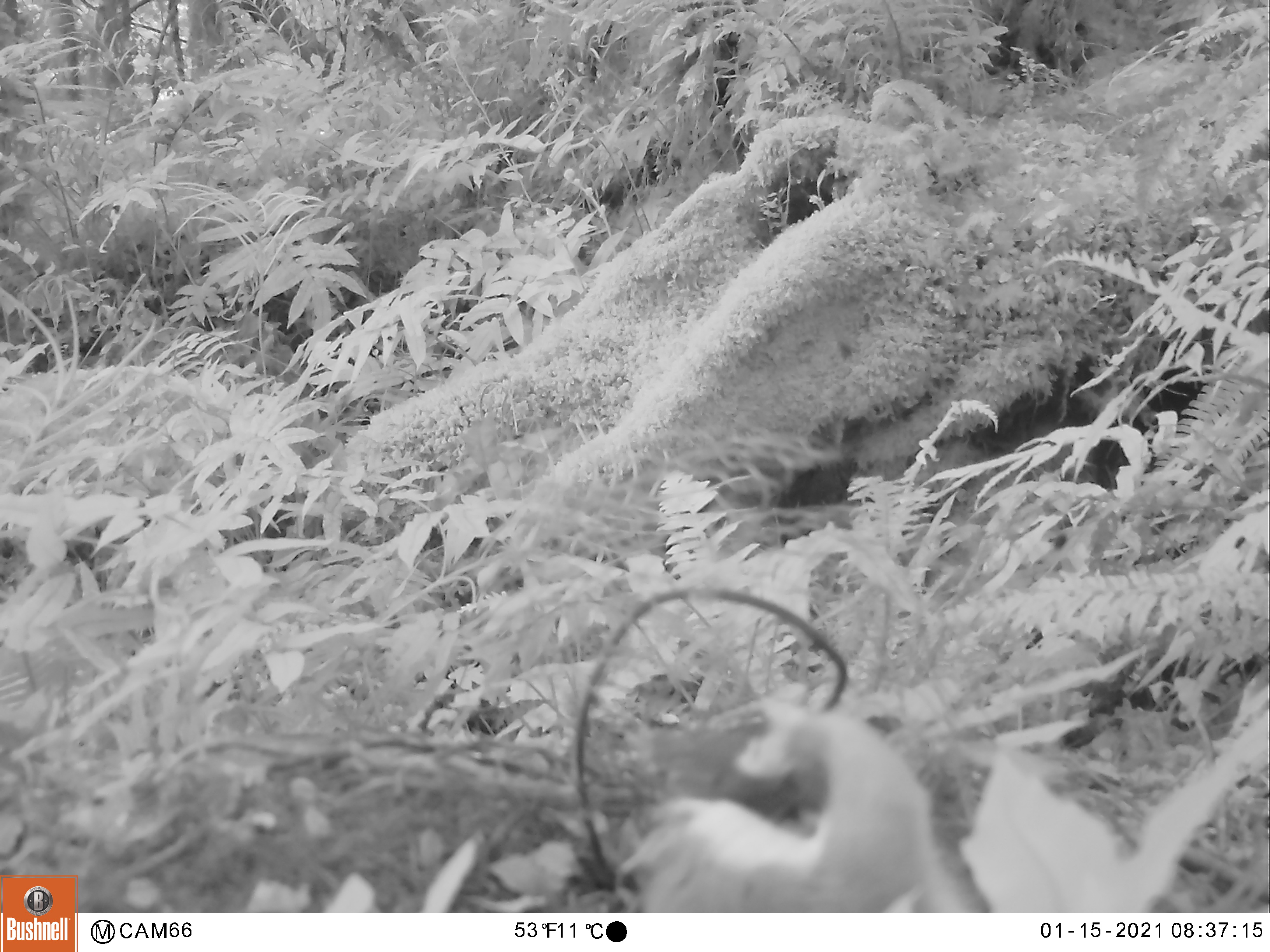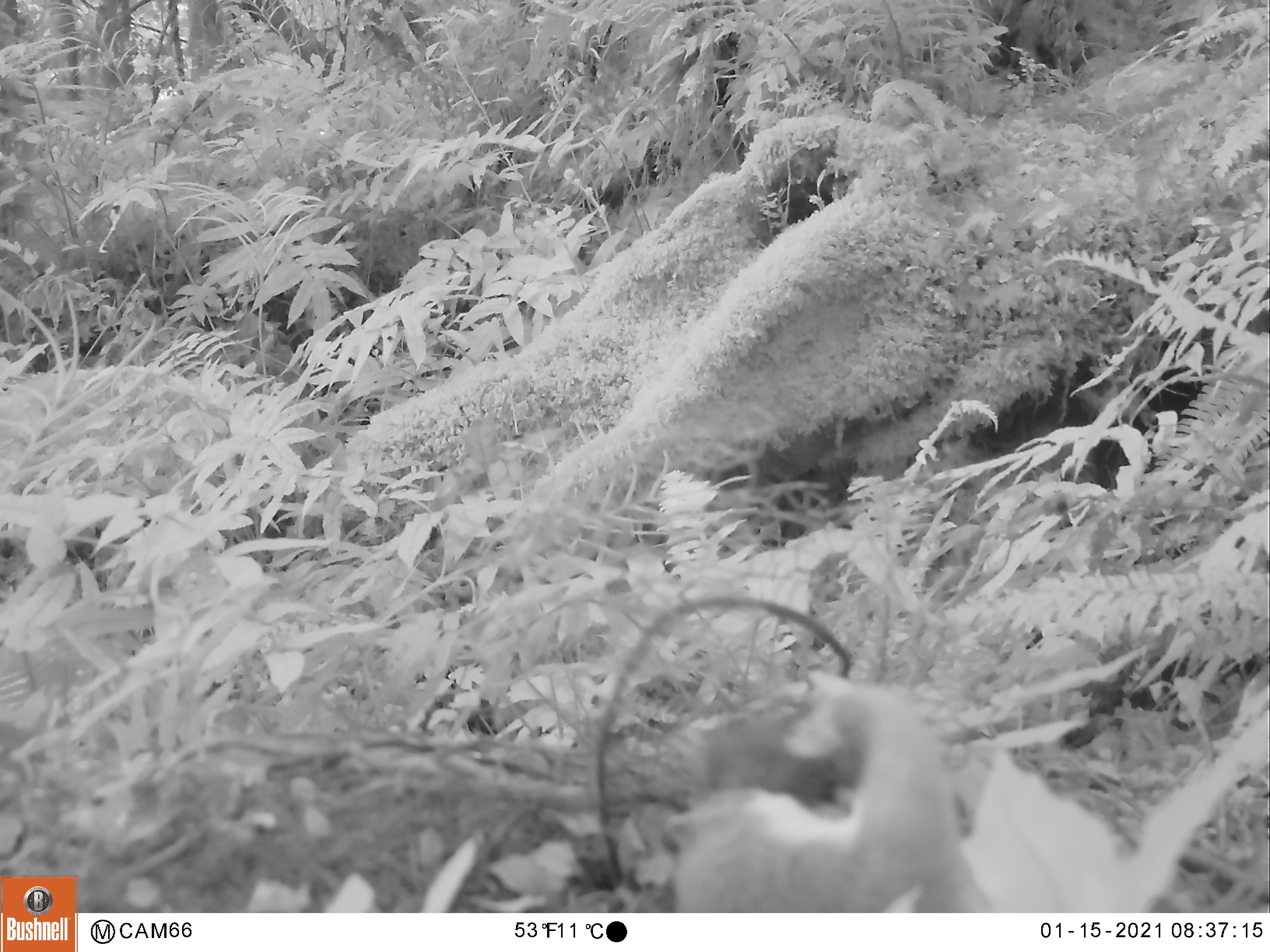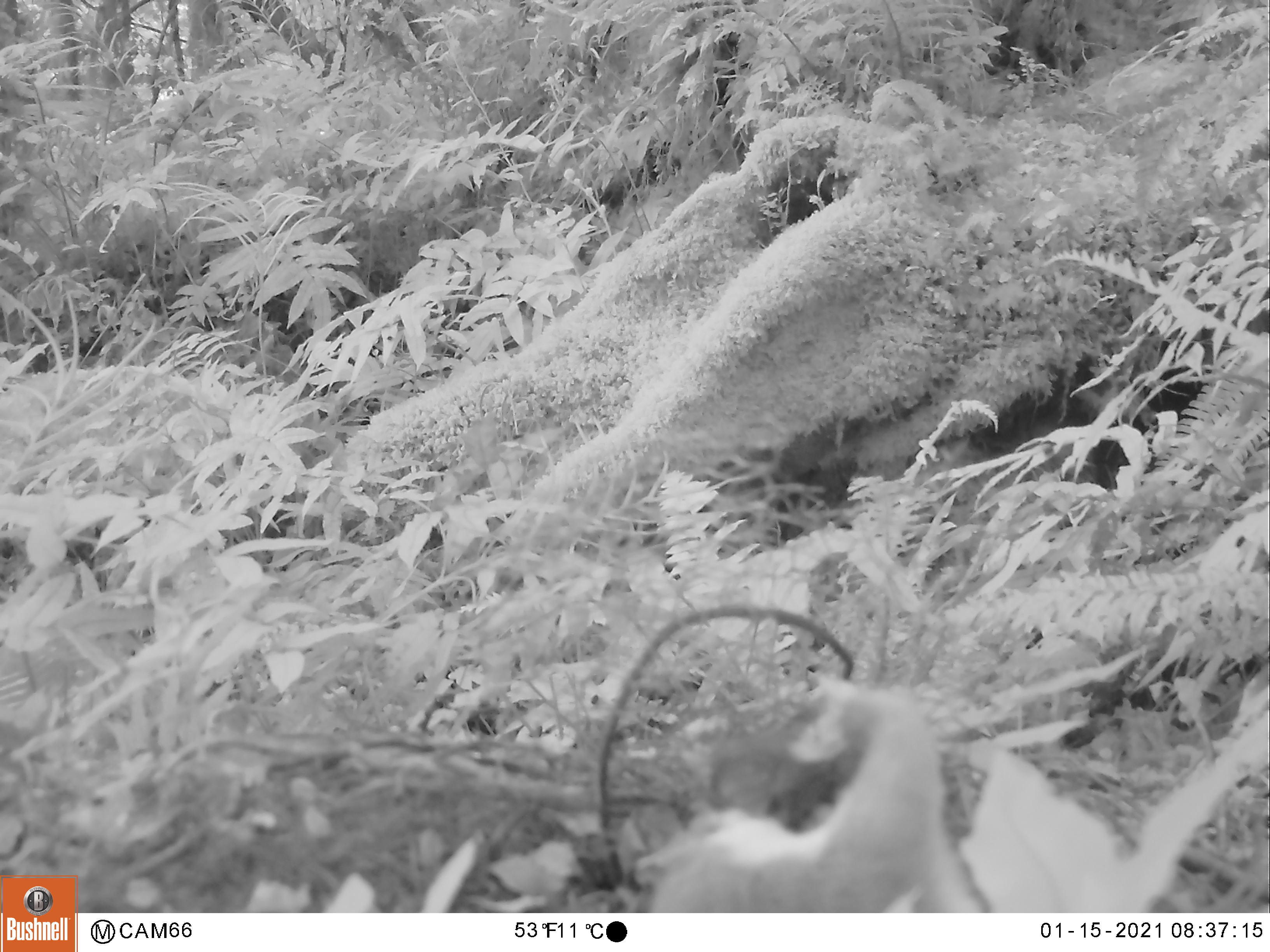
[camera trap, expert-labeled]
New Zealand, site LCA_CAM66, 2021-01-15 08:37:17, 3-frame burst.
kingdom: Animalia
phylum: Chordata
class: Mammalia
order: Carnivora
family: Mustelidae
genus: Mustela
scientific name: Mustela erminea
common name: stoat